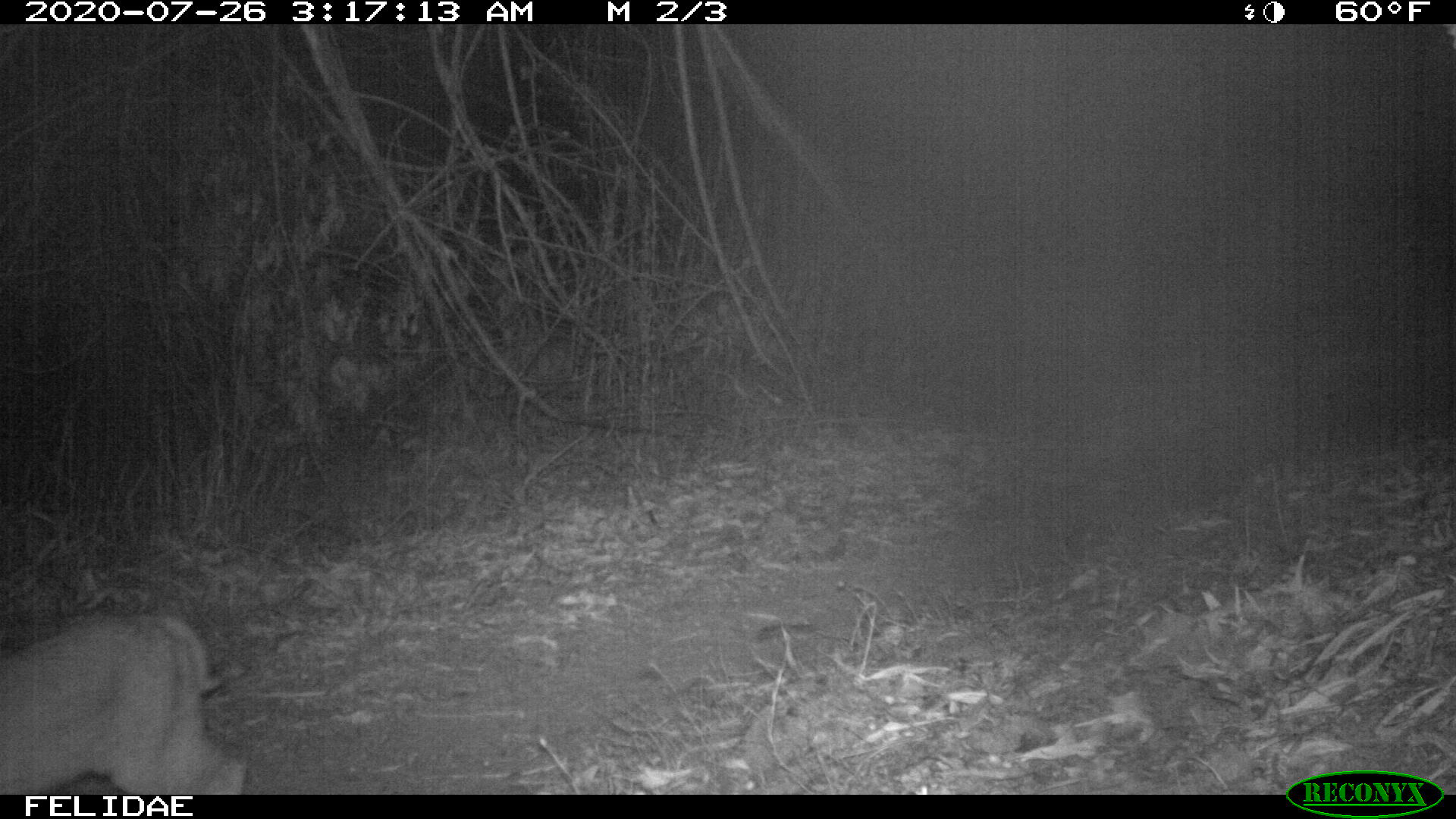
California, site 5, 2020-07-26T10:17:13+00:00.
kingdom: Animalia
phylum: Chordata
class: Mammalia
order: Carnivora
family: Felidae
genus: Lynx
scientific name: Lynx rufus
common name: bobcat